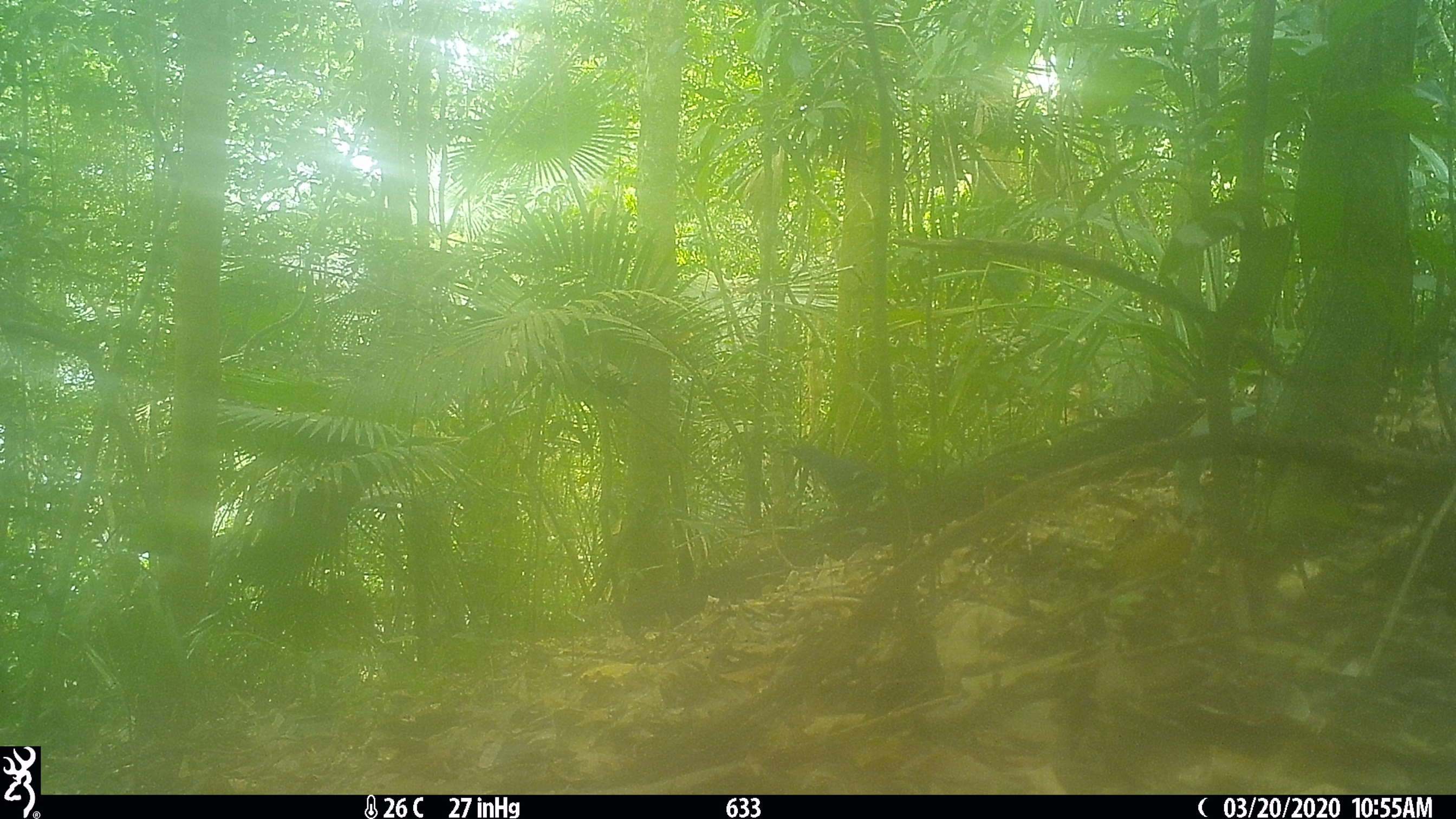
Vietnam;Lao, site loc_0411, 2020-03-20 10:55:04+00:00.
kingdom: Animalia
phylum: Chordata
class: Mammalia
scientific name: Mammalia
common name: mammal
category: unidentified small mammal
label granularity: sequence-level